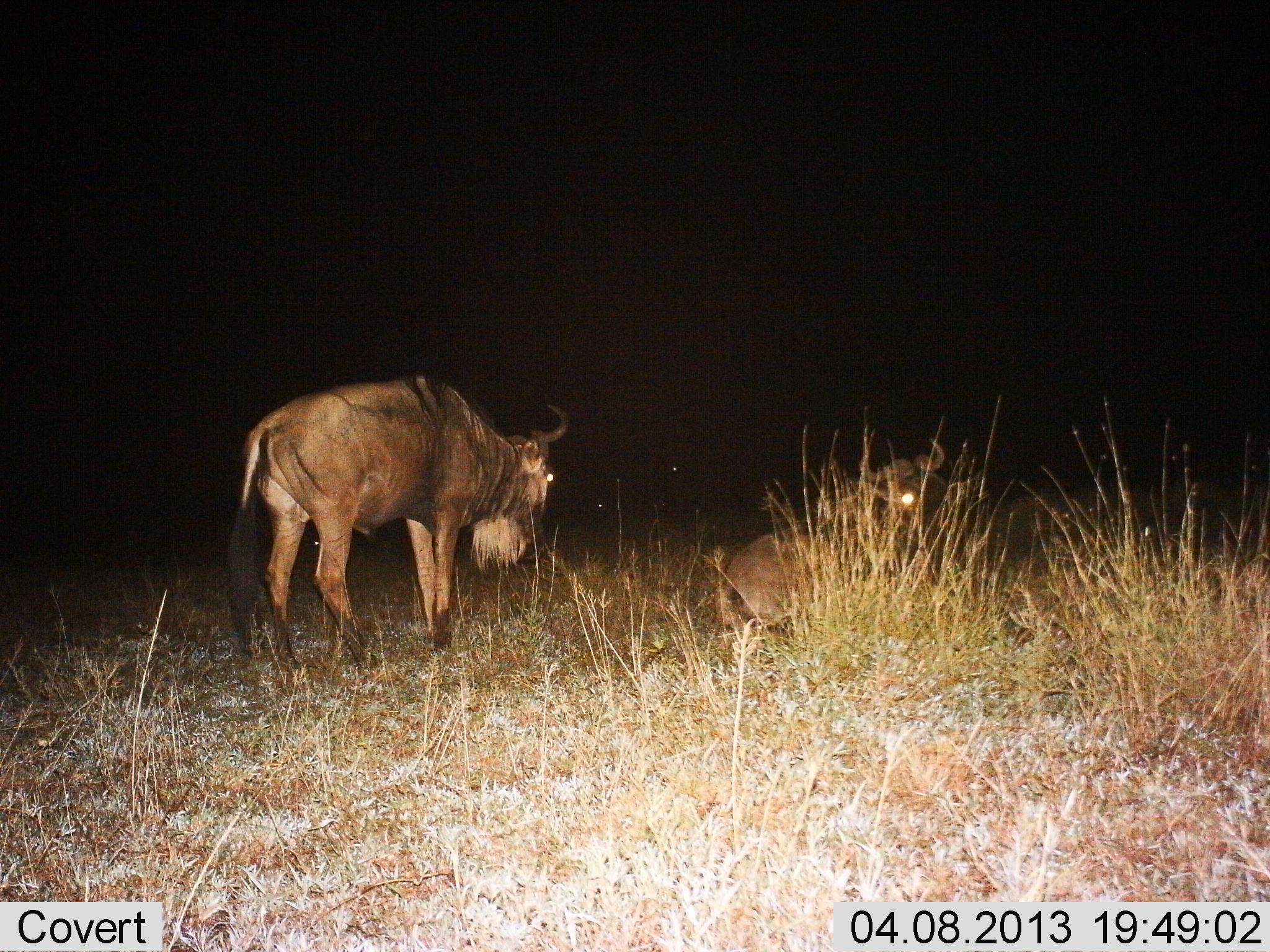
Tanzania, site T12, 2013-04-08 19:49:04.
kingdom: Animalia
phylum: Chordata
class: Mammalia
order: Artiodactyla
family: Bovidae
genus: Connochaetes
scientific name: Connochaetes taurinus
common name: blue wildebeest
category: wildebeest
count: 2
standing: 73%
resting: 82%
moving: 9%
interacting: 3%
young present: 0%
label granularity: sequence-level